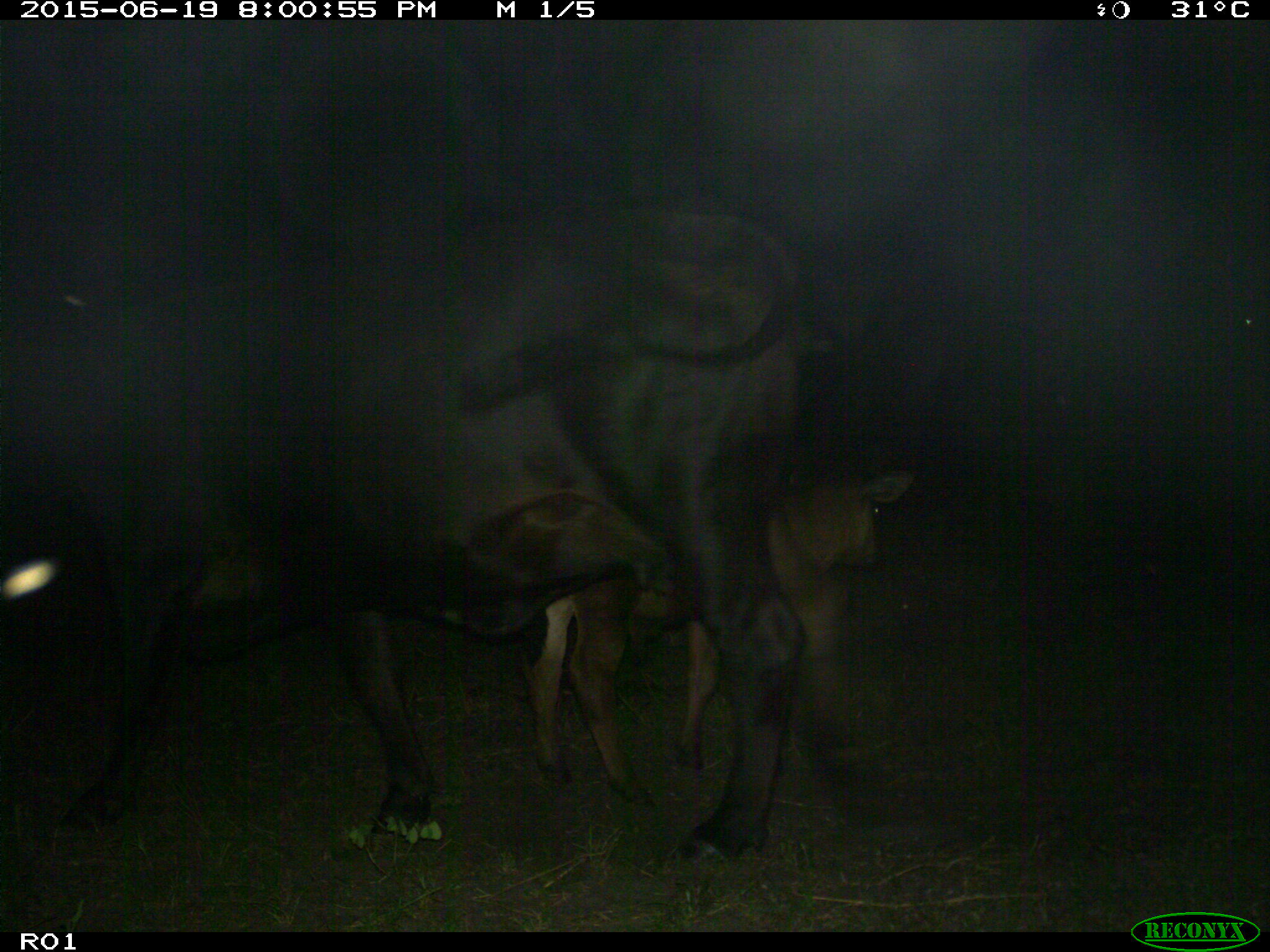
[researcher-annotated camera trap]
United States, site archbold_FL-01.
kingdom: Animalia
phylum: Chordata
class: Mammalia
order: Artiodactyla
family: Bovidae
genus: Bos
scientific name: Bos taurus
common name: domestic cow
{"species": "Bos taurus (domestic cow)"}